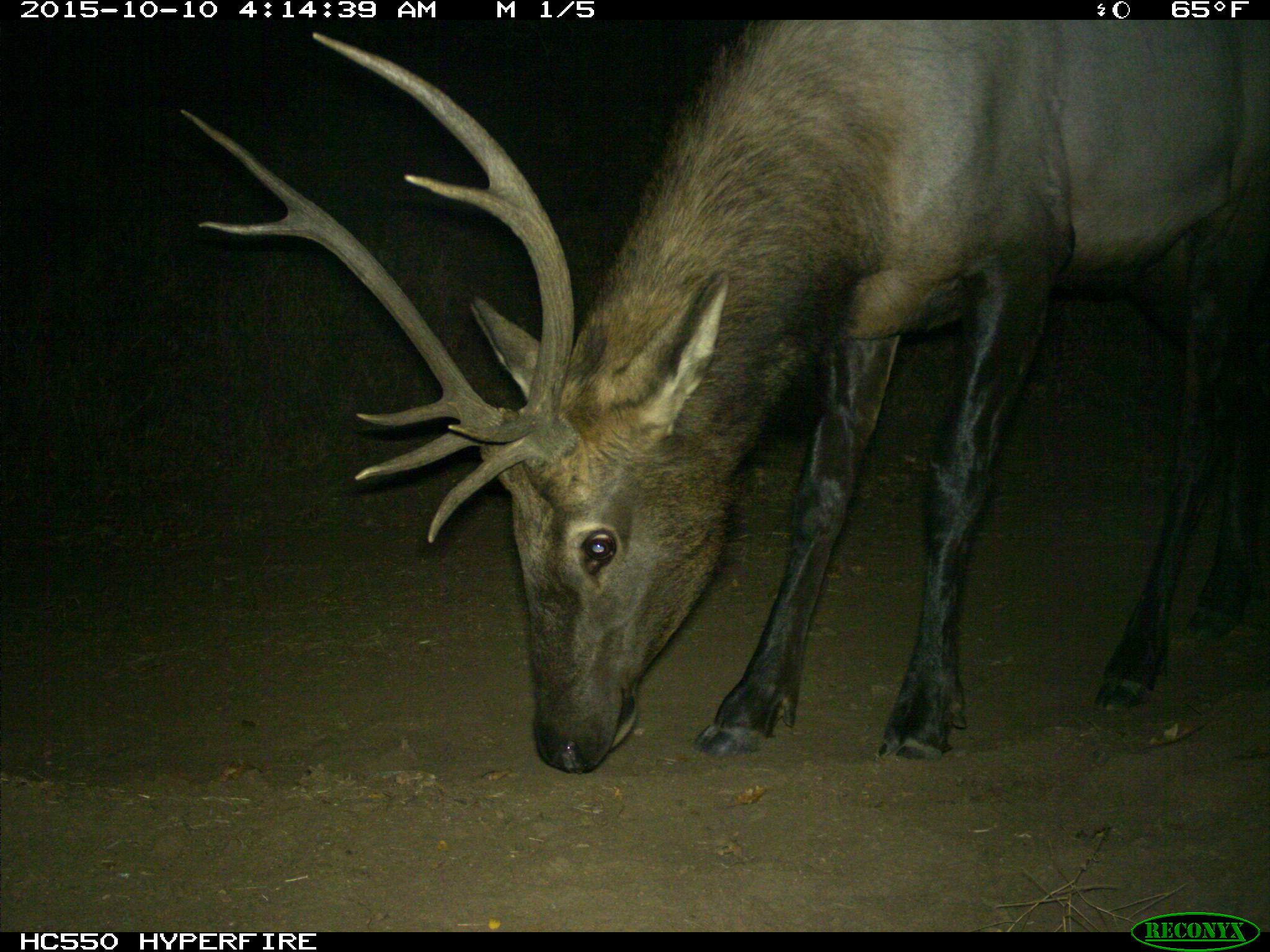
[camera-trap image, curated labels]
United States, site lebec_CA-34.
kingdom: Animalia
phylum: Chordata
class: Mammalia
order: Artiodactyla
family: Cervidae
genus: Cervus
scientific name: Cervus canadensis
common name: elk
Cervus canadensis (elk).